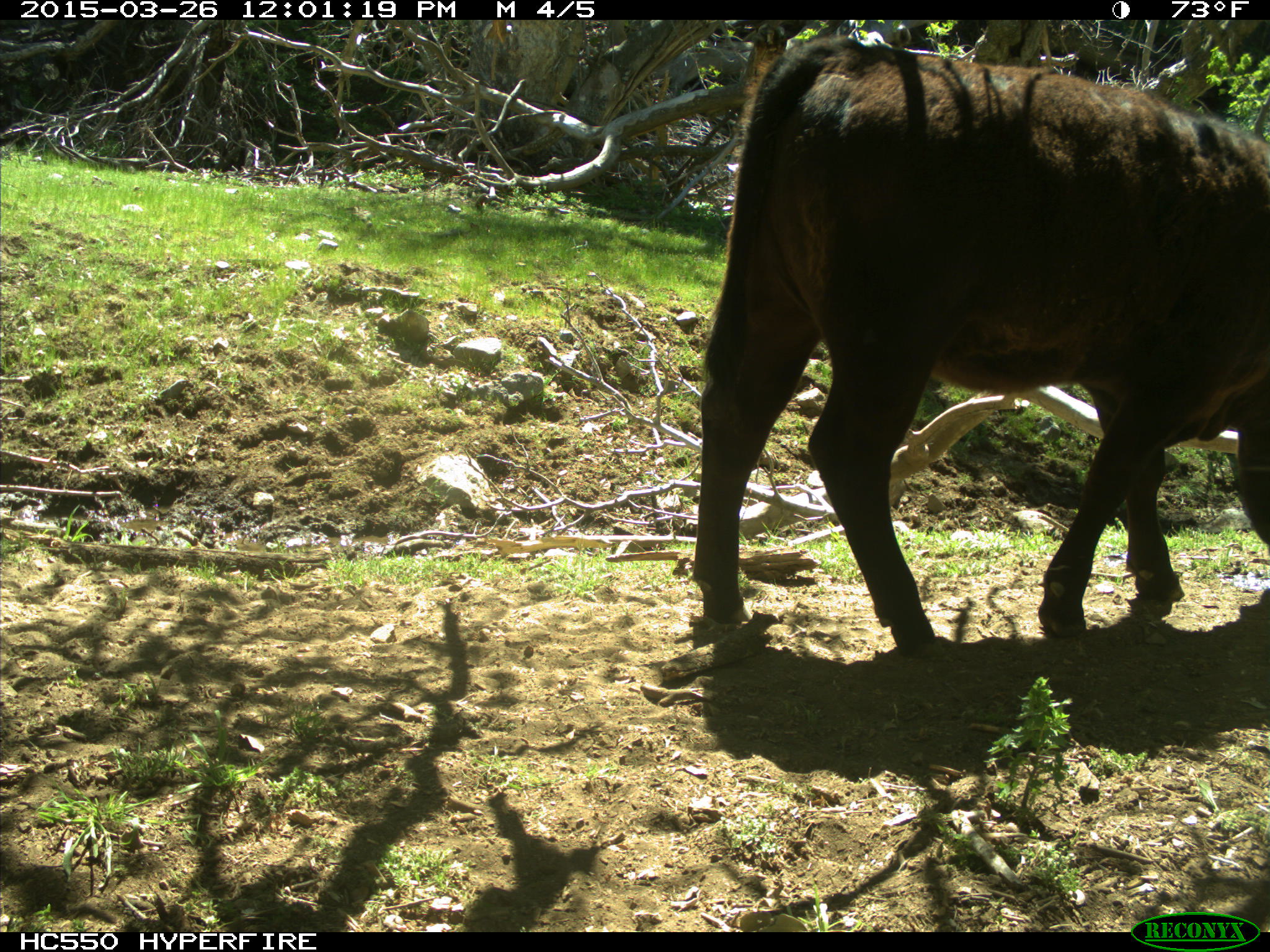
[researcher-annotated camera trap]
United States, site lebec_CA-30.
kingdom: Animalia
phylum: Chordata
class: Mammalia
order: Artiodactyla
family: Bovidae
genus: Bos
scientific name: Bos taurus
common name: domestic cow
Bos taurus (domestic cow).